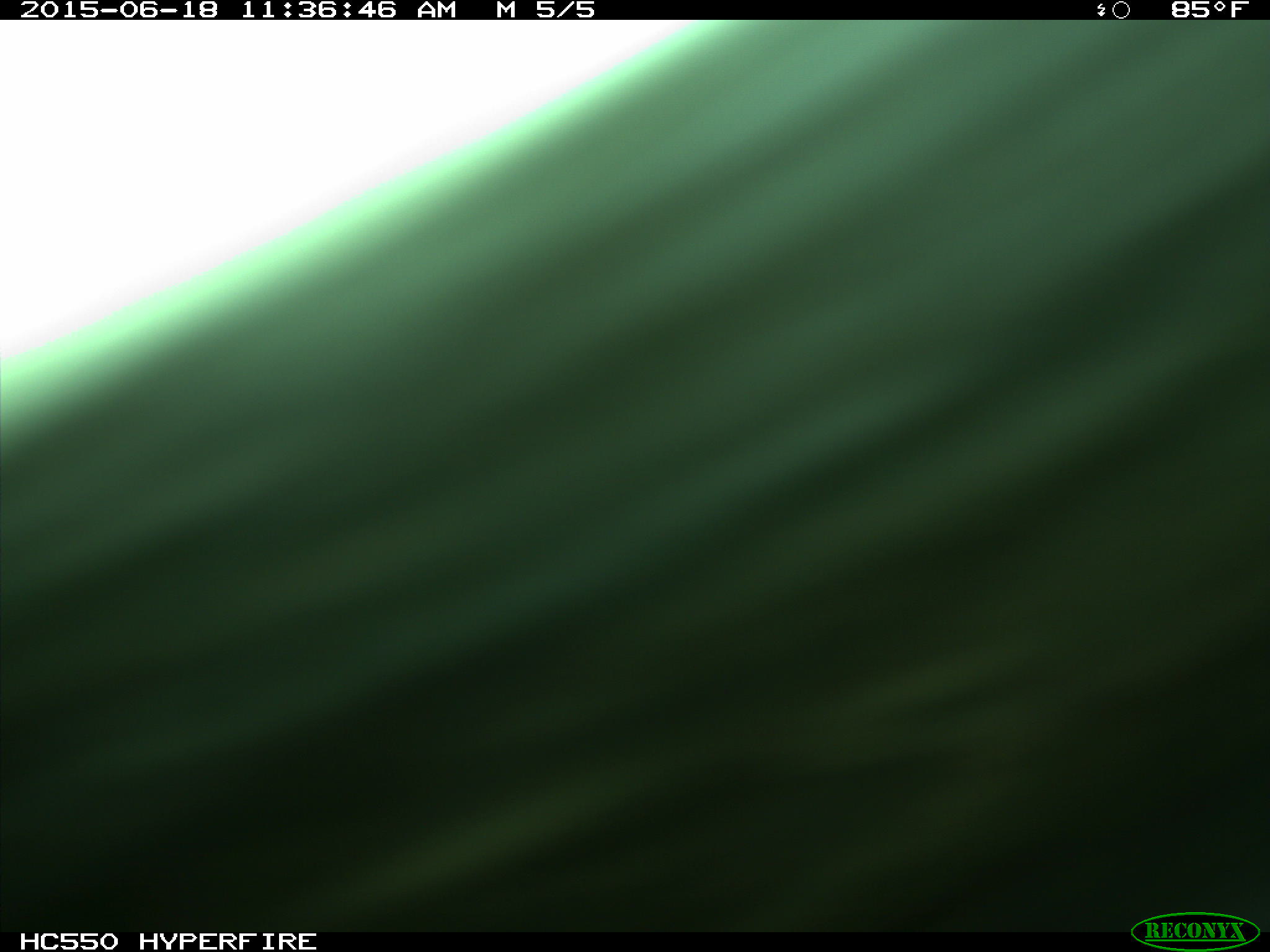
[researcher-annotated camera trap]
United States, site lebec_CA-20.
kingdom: Animalia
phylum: Chordata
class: Mammalia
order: Artiodactyla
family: Bovidae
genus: Bos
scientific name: Bos taurus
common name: domestic cow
Bos taurus (domestic cow).